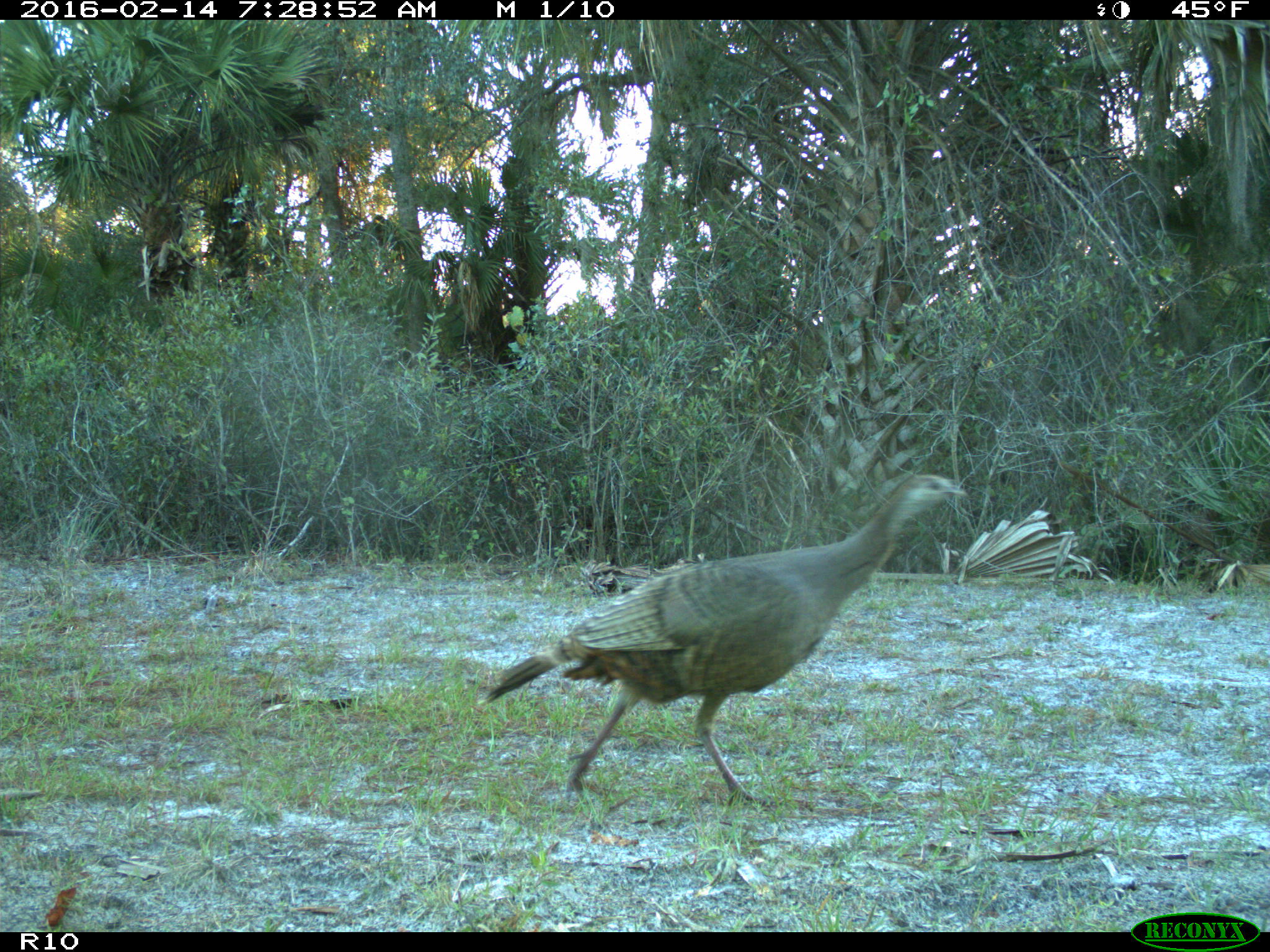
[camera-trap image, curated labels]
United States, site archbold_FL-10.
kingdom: Animalia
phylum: Chordata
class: Aves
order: Galliformes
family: Phasianidae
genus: Meleagris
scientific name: Meleagris gallopavo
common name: wild turkey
Meleagris gallopavo (wild turkey).